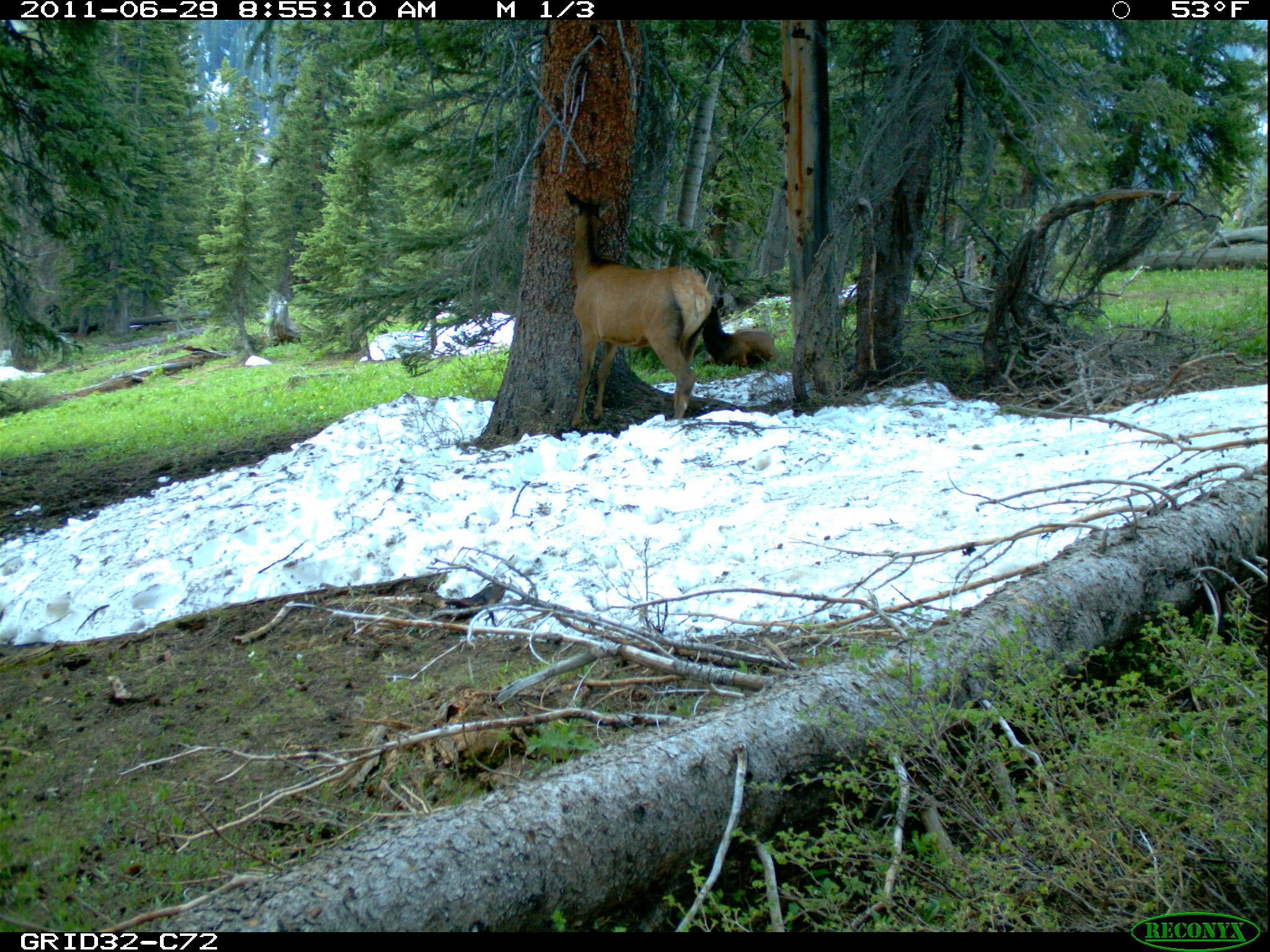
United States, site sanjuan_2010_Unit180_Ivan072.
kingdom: Animalia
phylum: Chordata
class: Mammalia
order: Artiodactyla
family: Cervidae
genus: Cervus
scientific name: Cervus elaphus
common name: red deer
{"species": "Cervus elaphus (red deer)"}